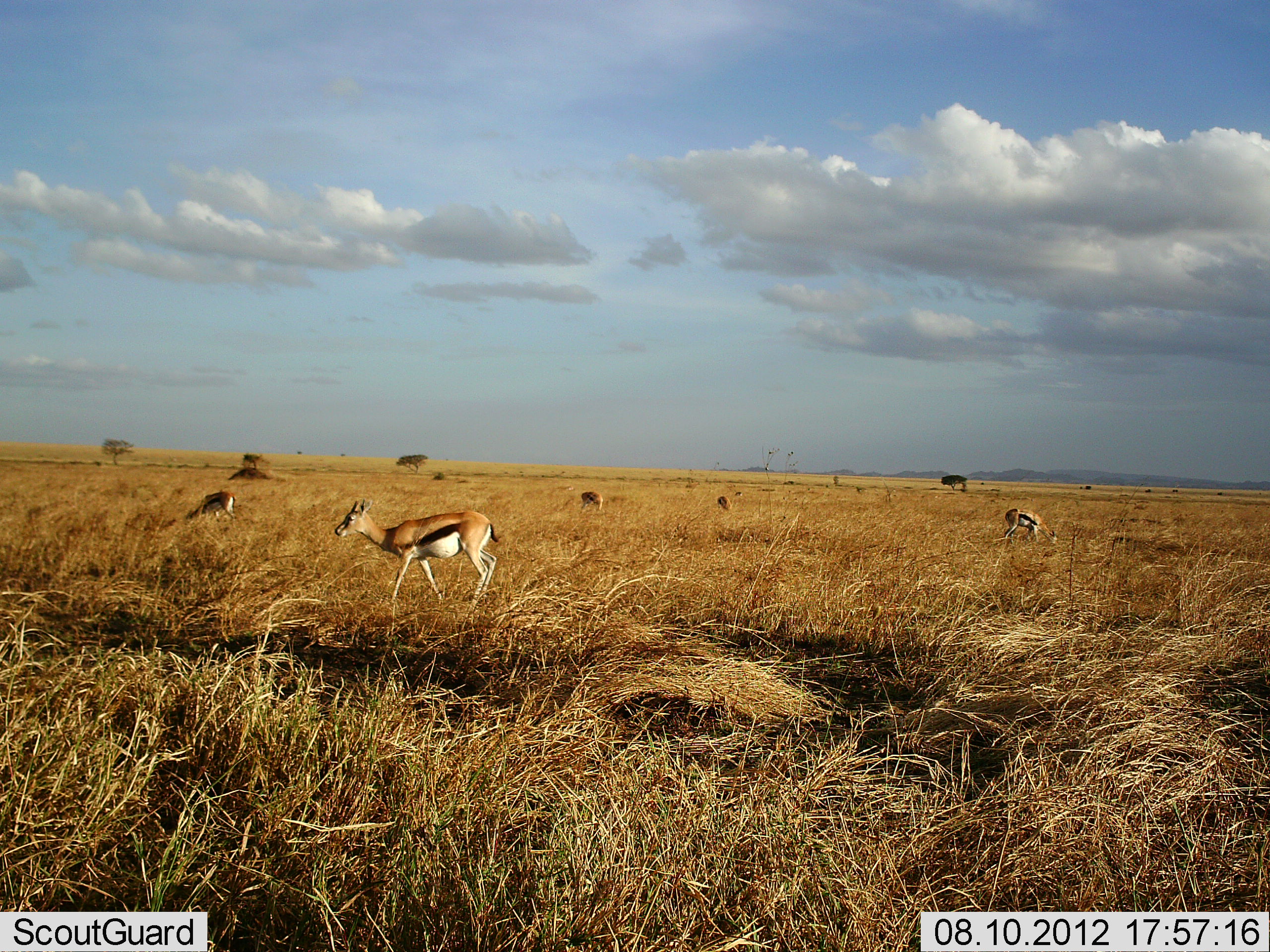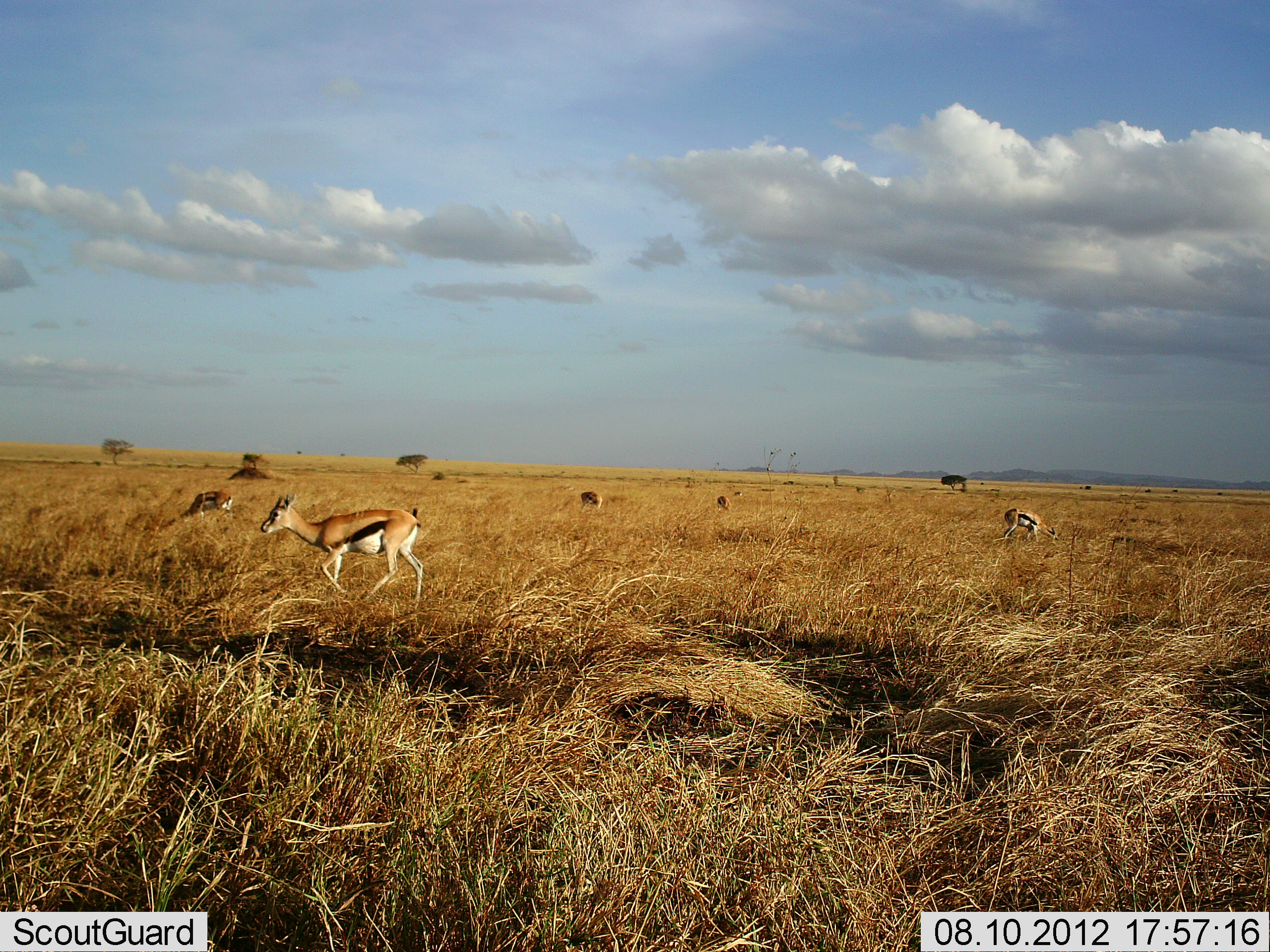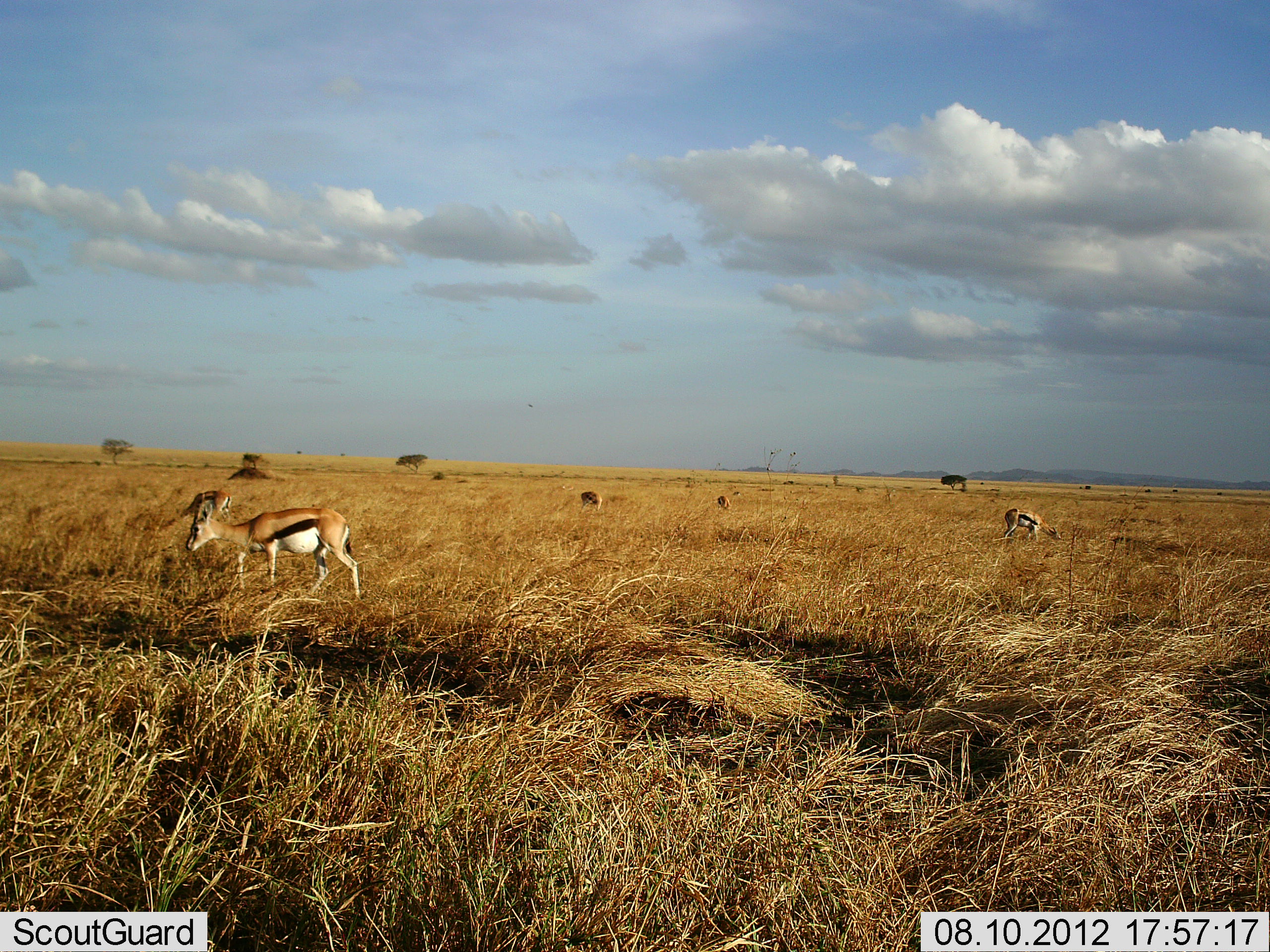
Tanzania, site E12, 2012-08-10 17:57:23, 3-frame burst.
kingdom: Animalia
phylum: Chordata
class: Mammalia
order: Artiodactyla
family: Bovidae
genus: Eudorcas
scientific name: Eudorcas thomsonii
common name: thomson's gazelle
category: gazellethomsons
Gazellethomsons (thomson's gazelle) (Eudorcas thomsonii), count 6. Behavior (volunteer vote fractions): standing 30%, resting 0%, moving 90%, interacting 0%. Young present (vote fraction): 0%. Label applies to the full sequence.